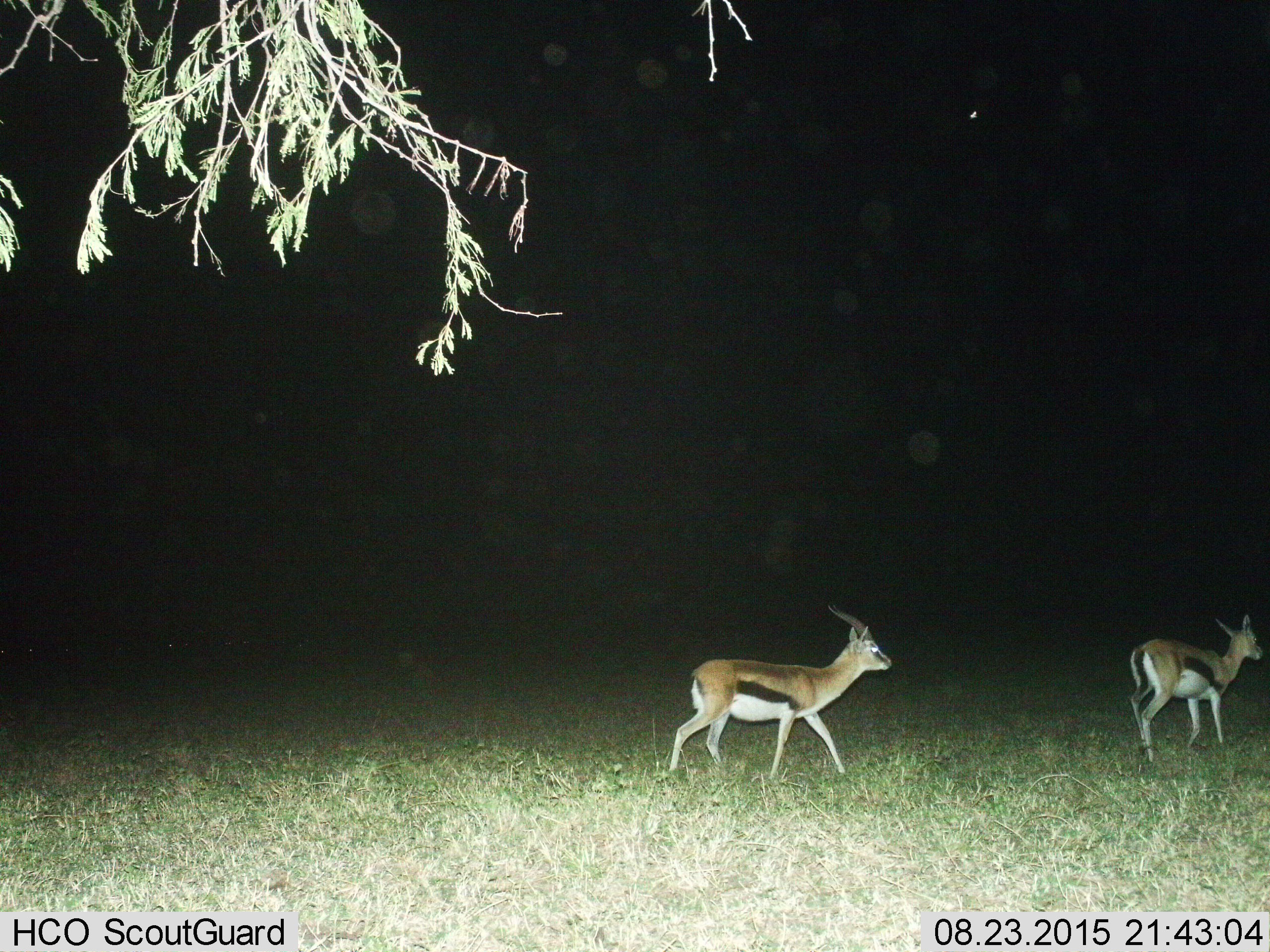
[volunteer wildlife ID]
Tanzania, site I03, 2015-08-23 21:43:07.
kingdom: Animalia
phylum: Chordata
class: Mammalia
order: Artiodactyla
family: Bovidae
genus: Eudorcas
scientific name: Eudorcas thomsonii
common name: thomson's gazelle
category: gazellethomsons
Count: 2.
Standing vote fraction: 0%.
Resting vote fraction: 0%.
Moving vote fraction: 100%.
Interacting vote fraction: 0%.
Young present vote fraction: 11%.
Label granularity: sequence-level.